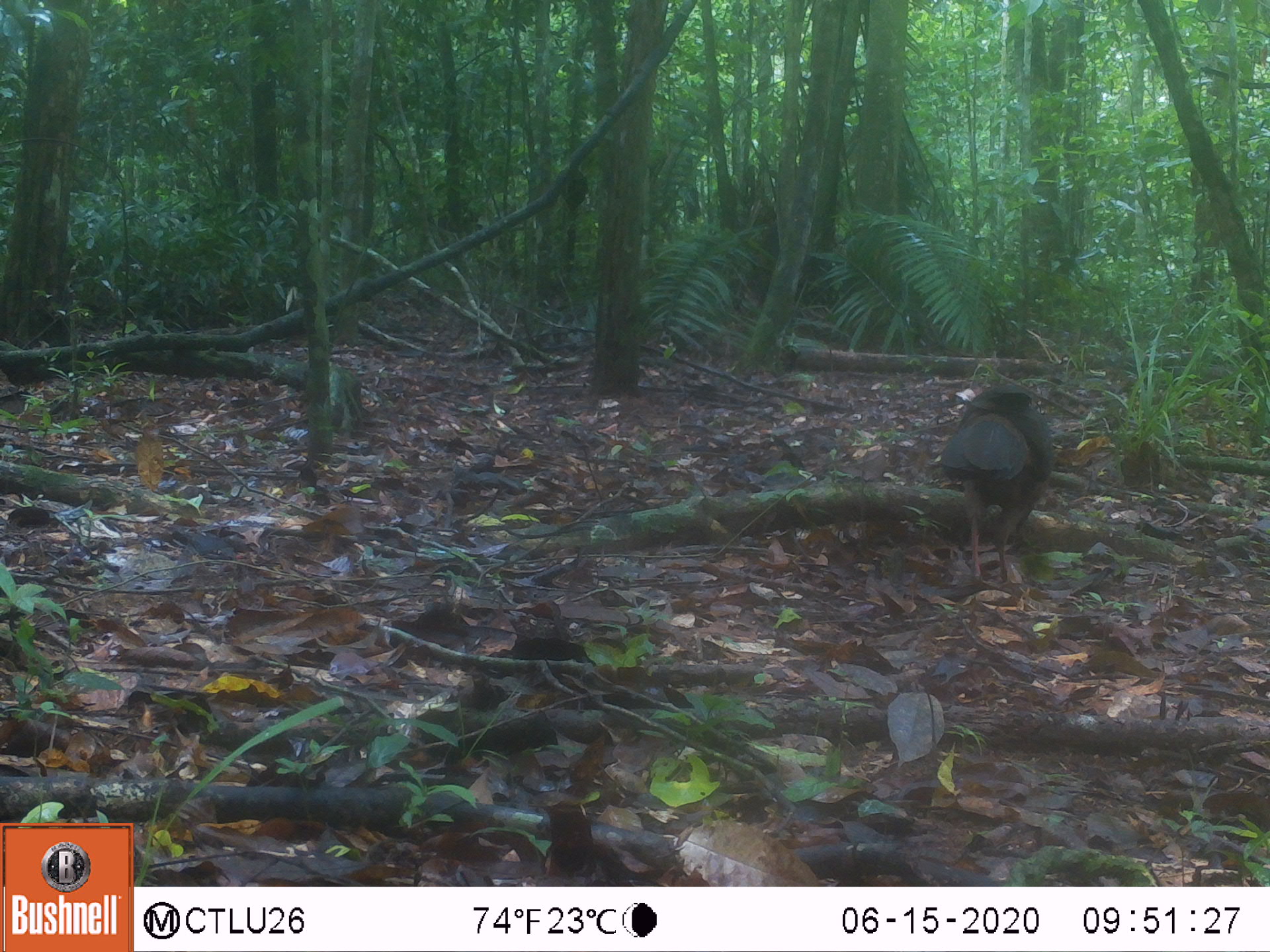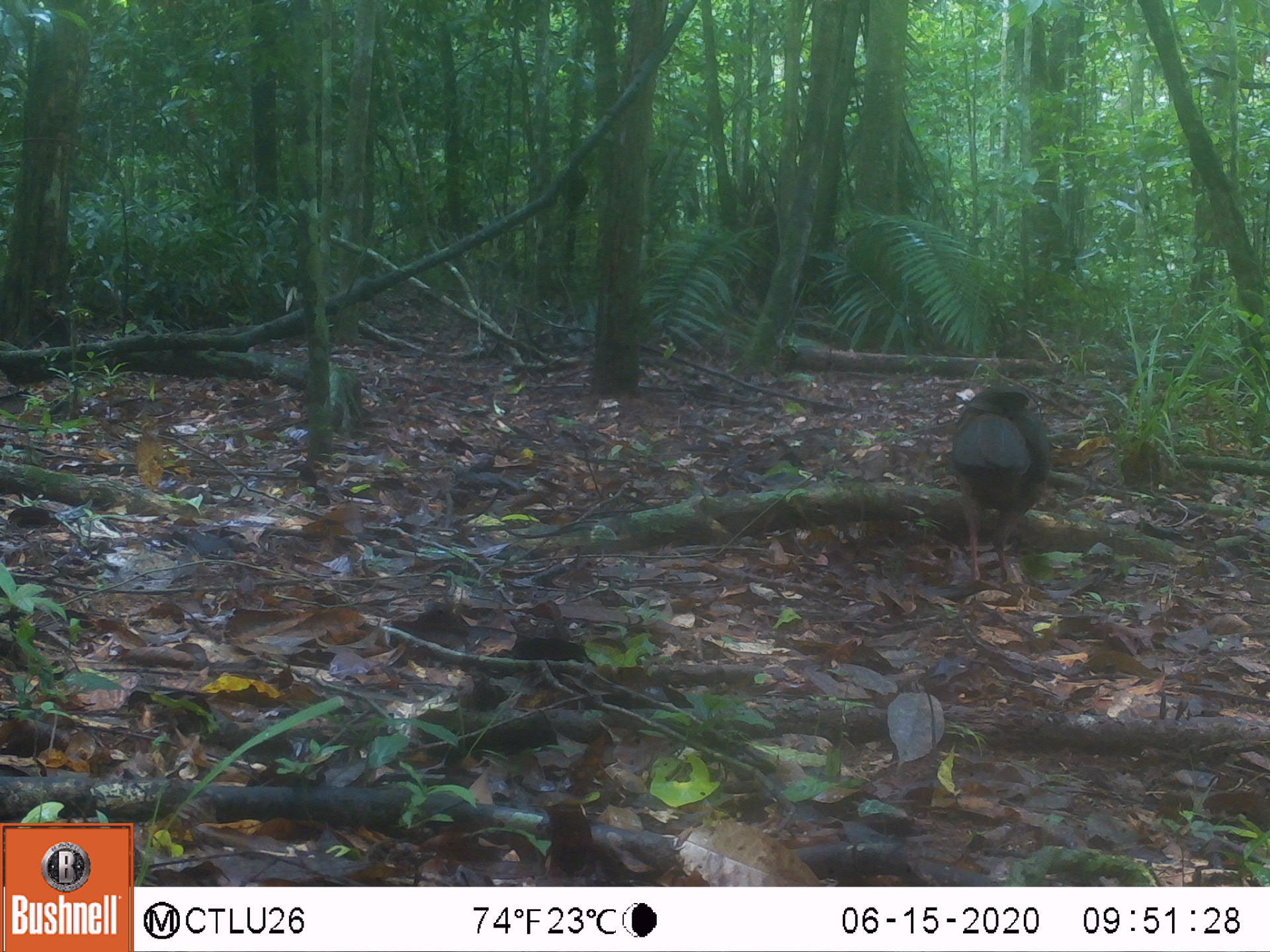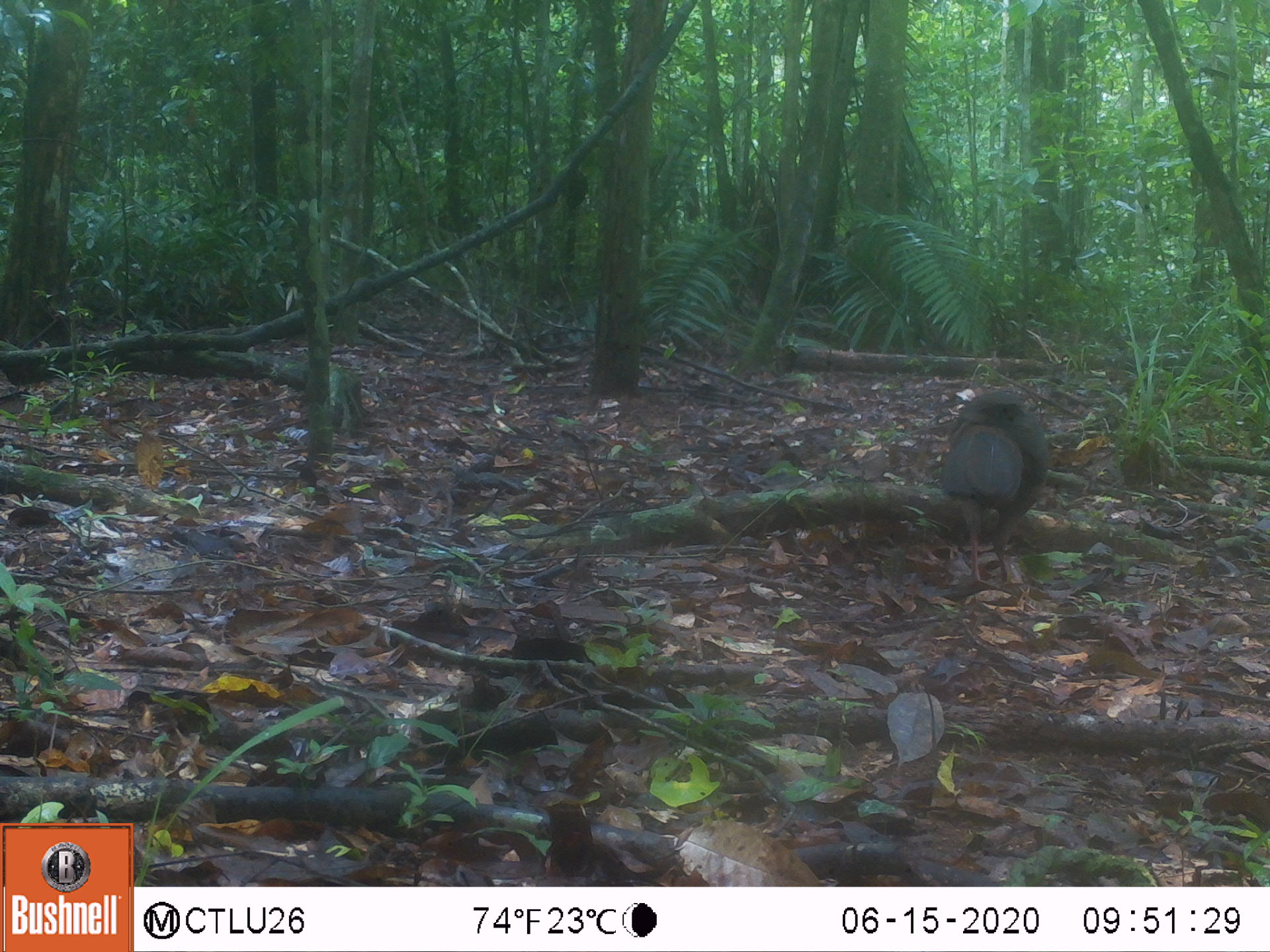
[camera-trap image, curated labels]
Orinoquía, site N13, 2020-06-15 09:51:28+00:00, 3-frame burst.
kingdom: Animalia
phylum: Chordata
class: Aves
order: Galliformes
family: Cracidae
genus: Penelope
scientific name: Penelope jacquacu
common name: spix's guan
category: spixs guan